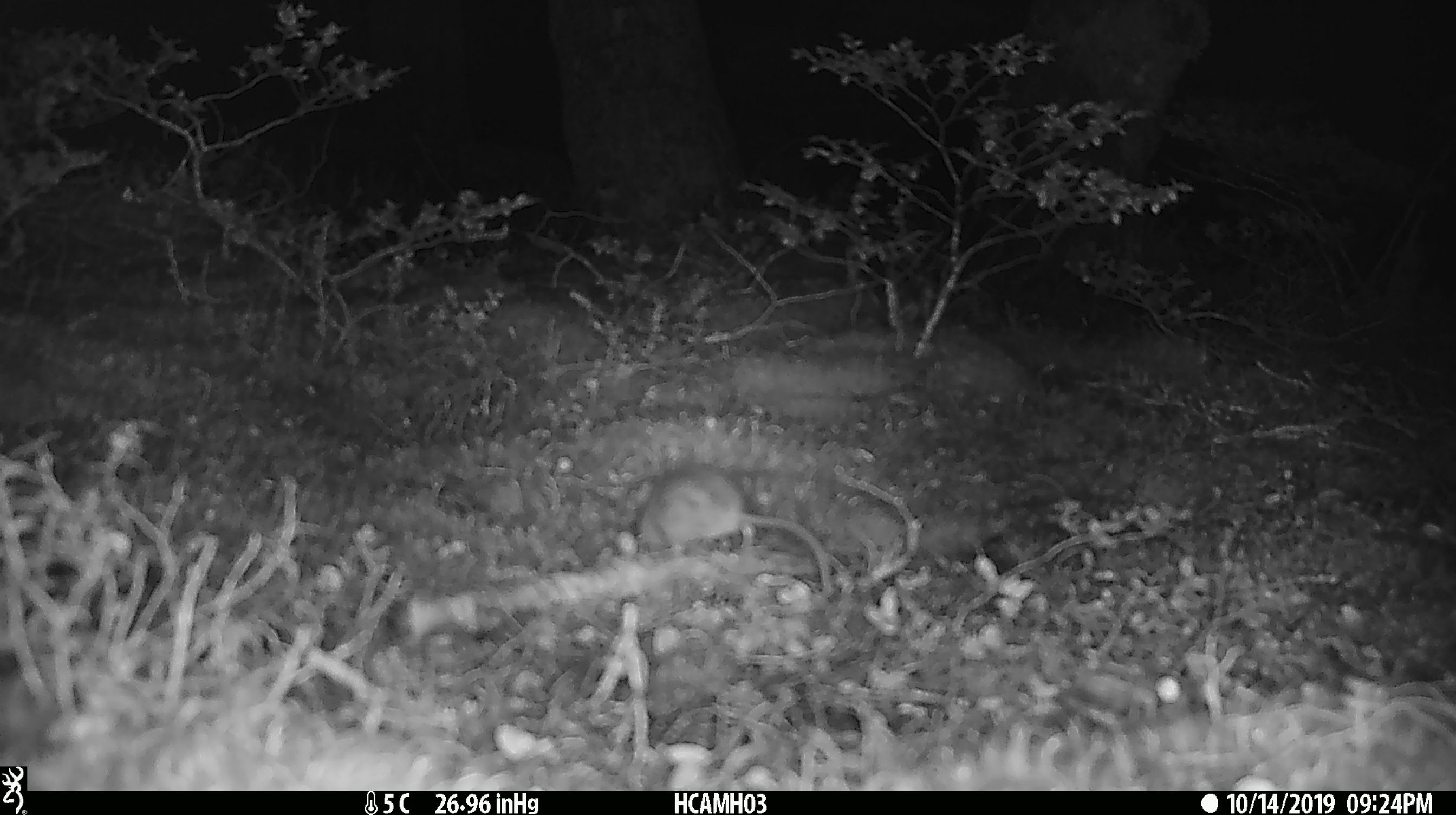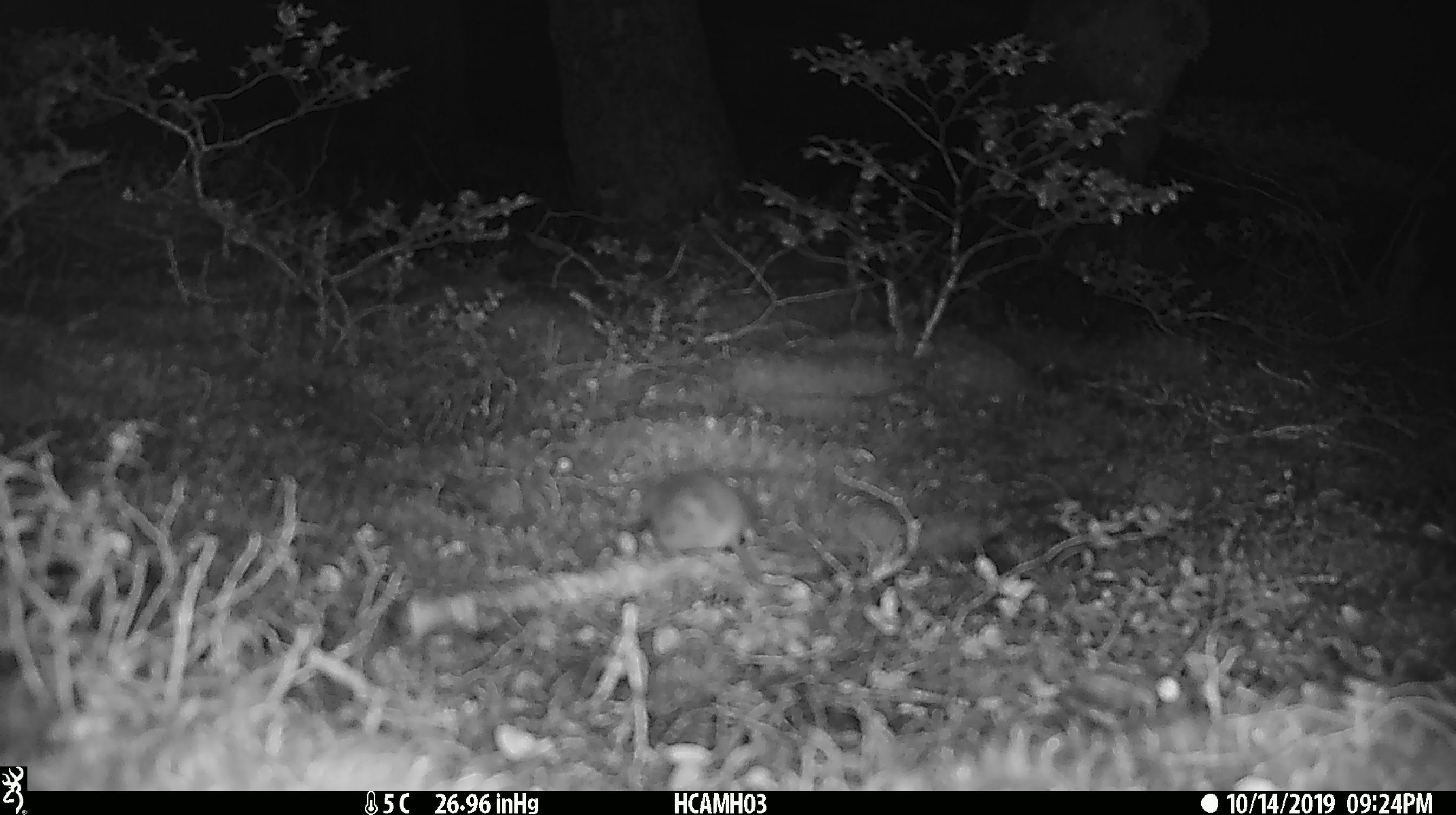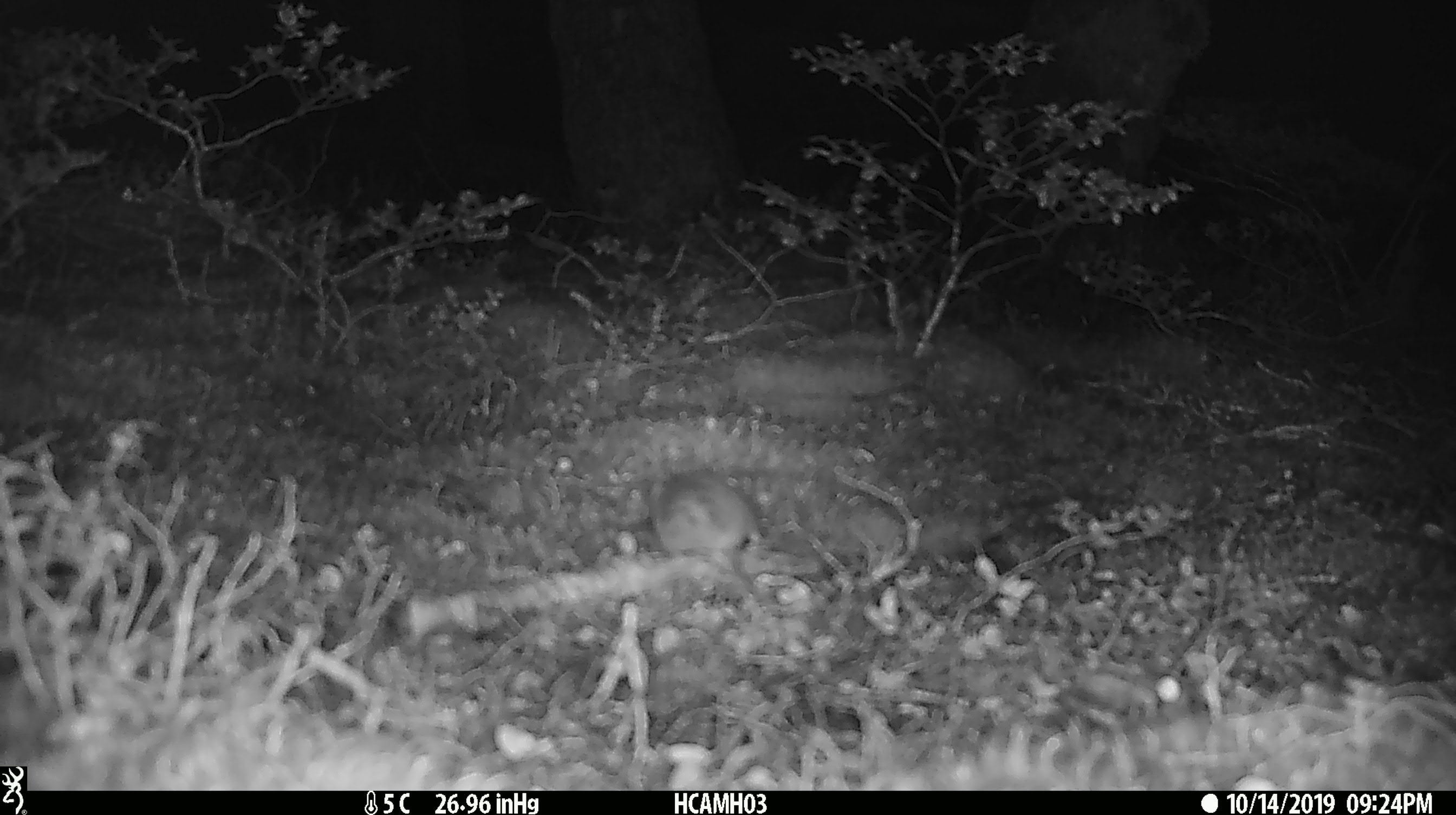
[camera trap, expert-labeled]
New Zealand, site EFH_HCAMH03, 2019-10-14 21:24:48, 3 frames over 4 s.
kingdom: Animalia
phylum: Chordata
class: Mammalia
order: Rodentia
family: Muridae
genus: Mus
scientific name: Mus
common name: mouse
Mouse (Mus).